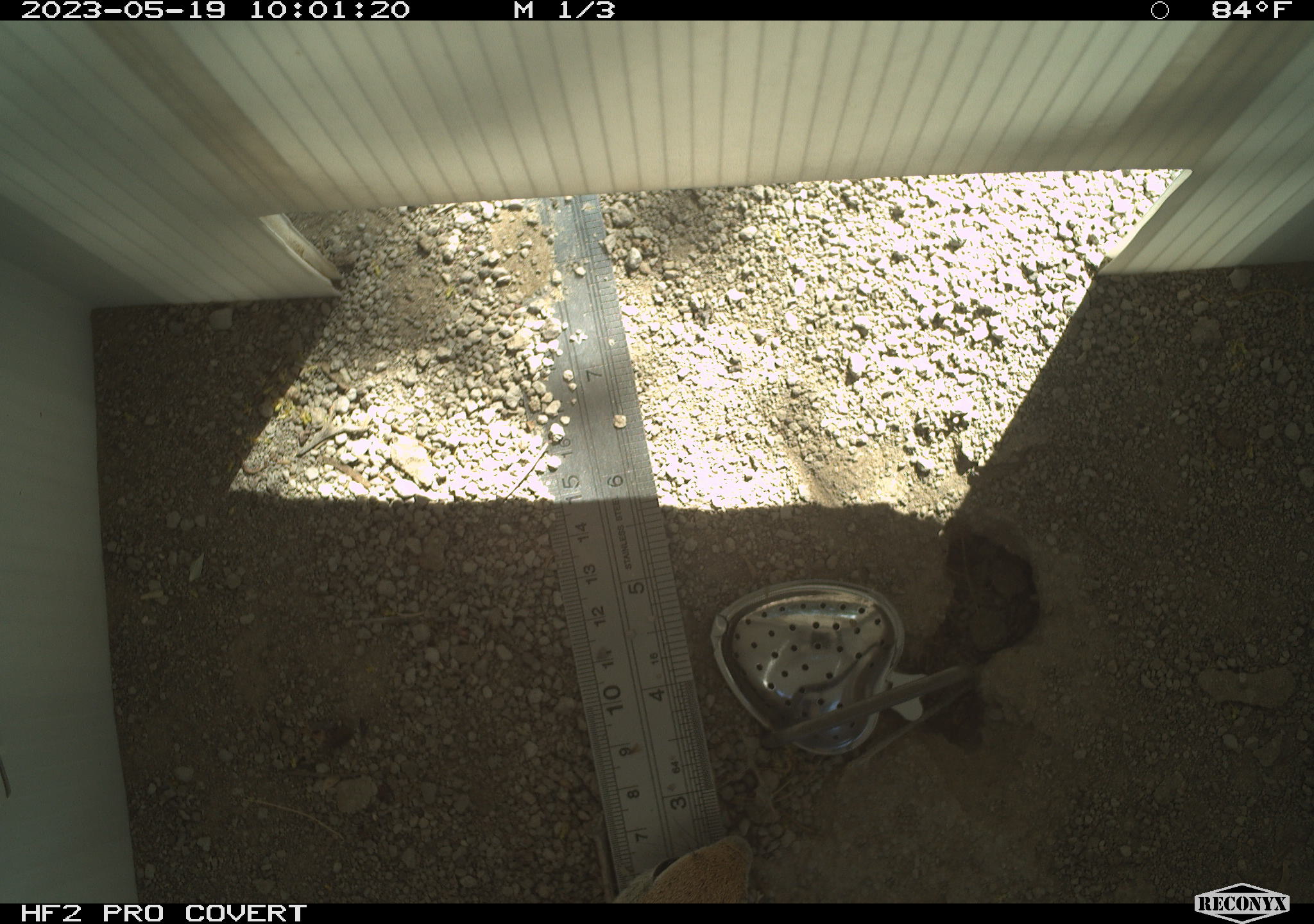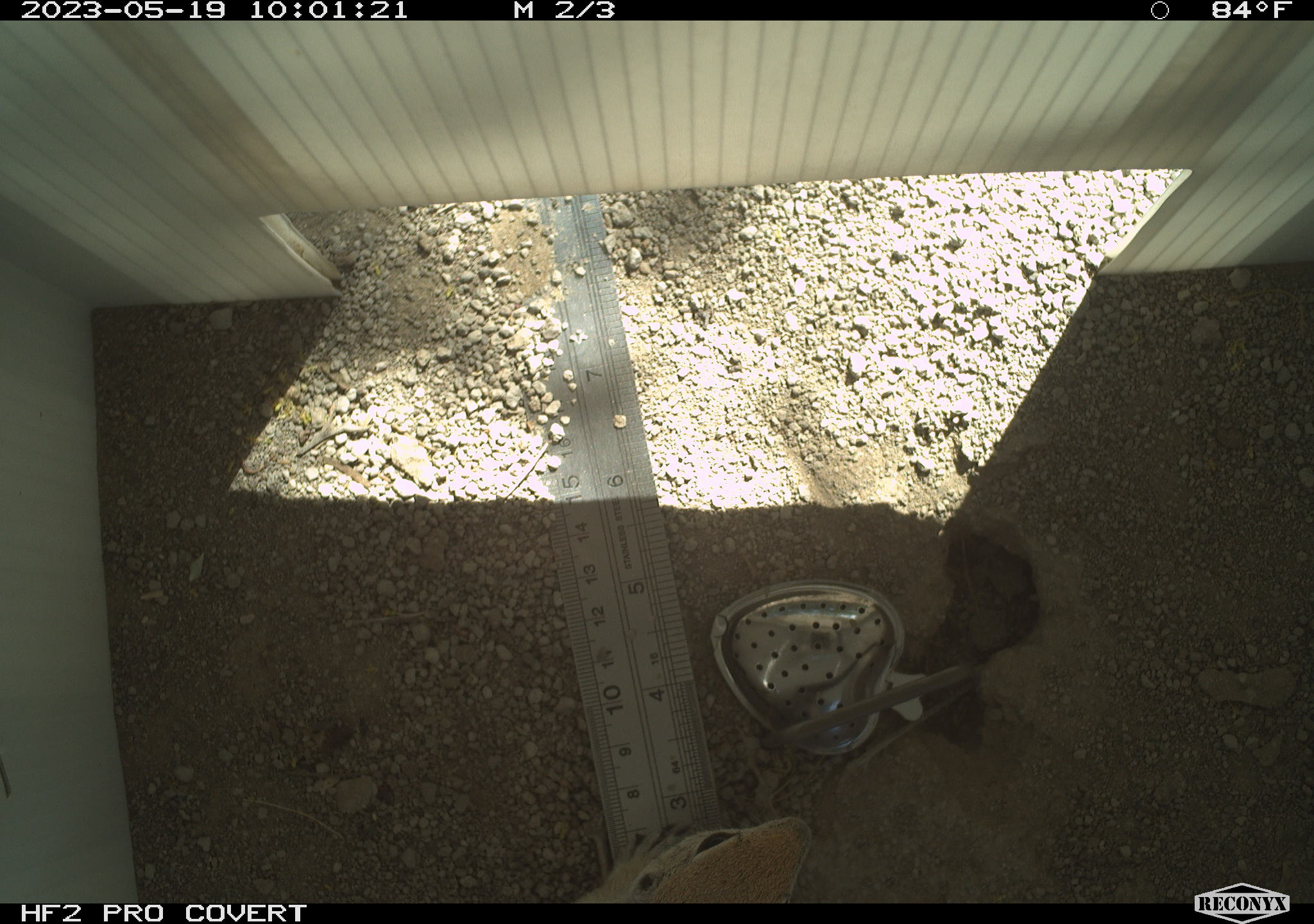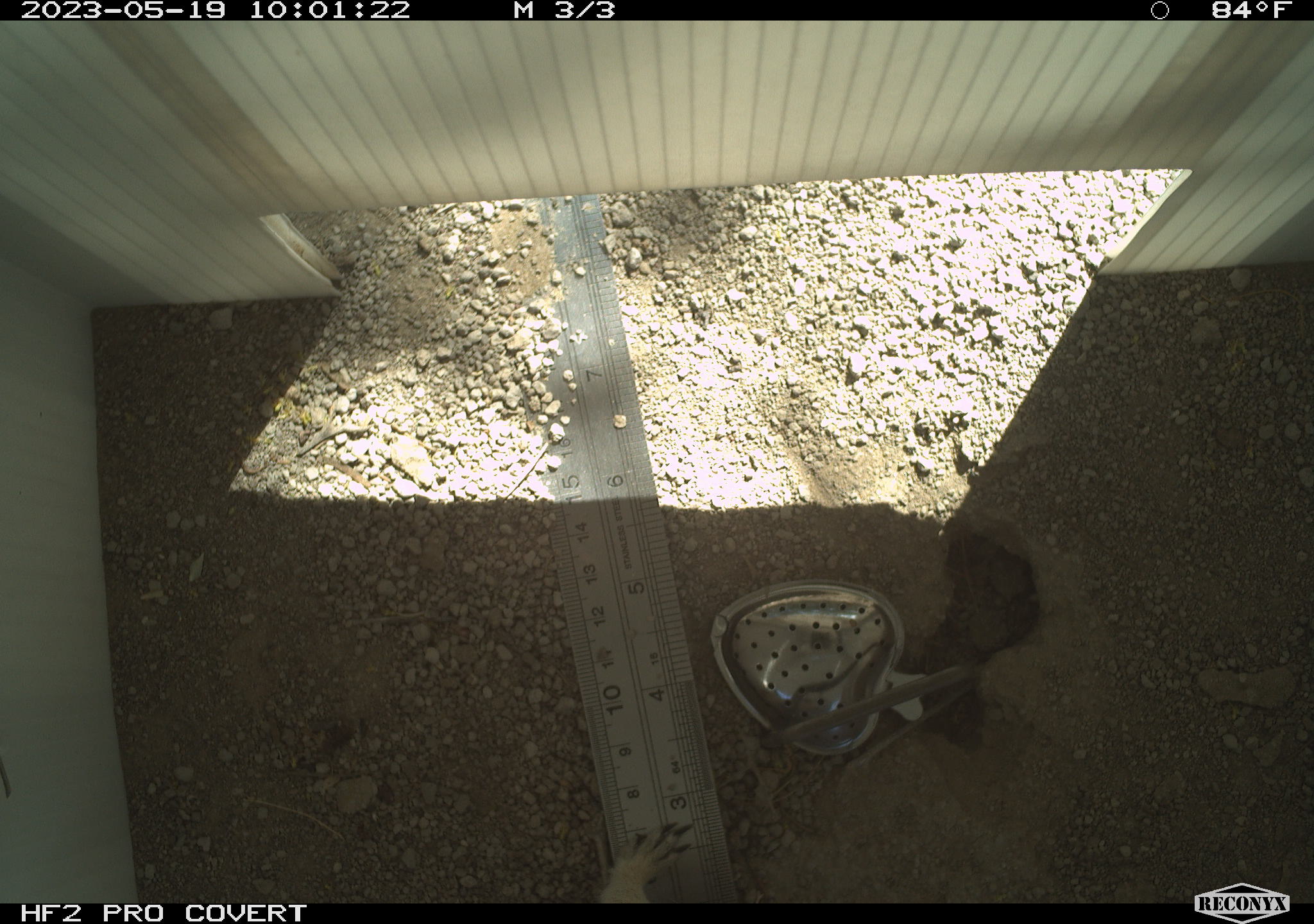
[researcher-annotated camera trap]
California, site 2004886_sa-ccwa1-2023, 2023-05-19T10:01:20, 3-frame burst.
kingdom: Animalia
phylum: Chordata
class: Mammalia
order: Rodentia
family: Sciuridae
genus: Xerospermophilus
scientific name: Xerospermophilus tereticaudus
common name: round-tailed ground squirrel